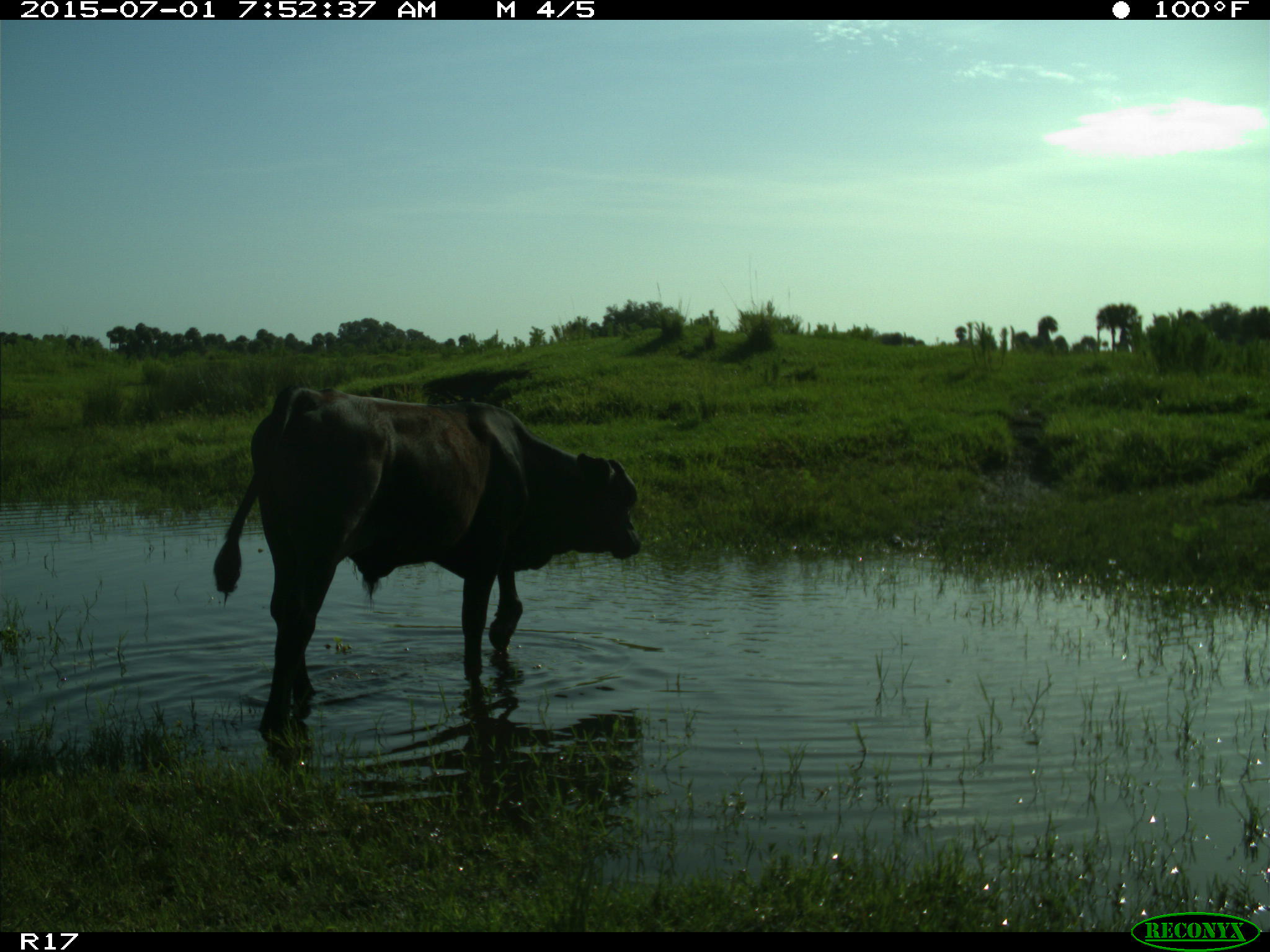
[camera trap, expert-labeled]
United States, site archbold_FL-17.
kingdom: Animalia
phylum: Chordata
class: Mammalia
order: Artiodactyla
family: Bovidae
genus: Bos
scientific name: Bos taurus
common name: domestic cow